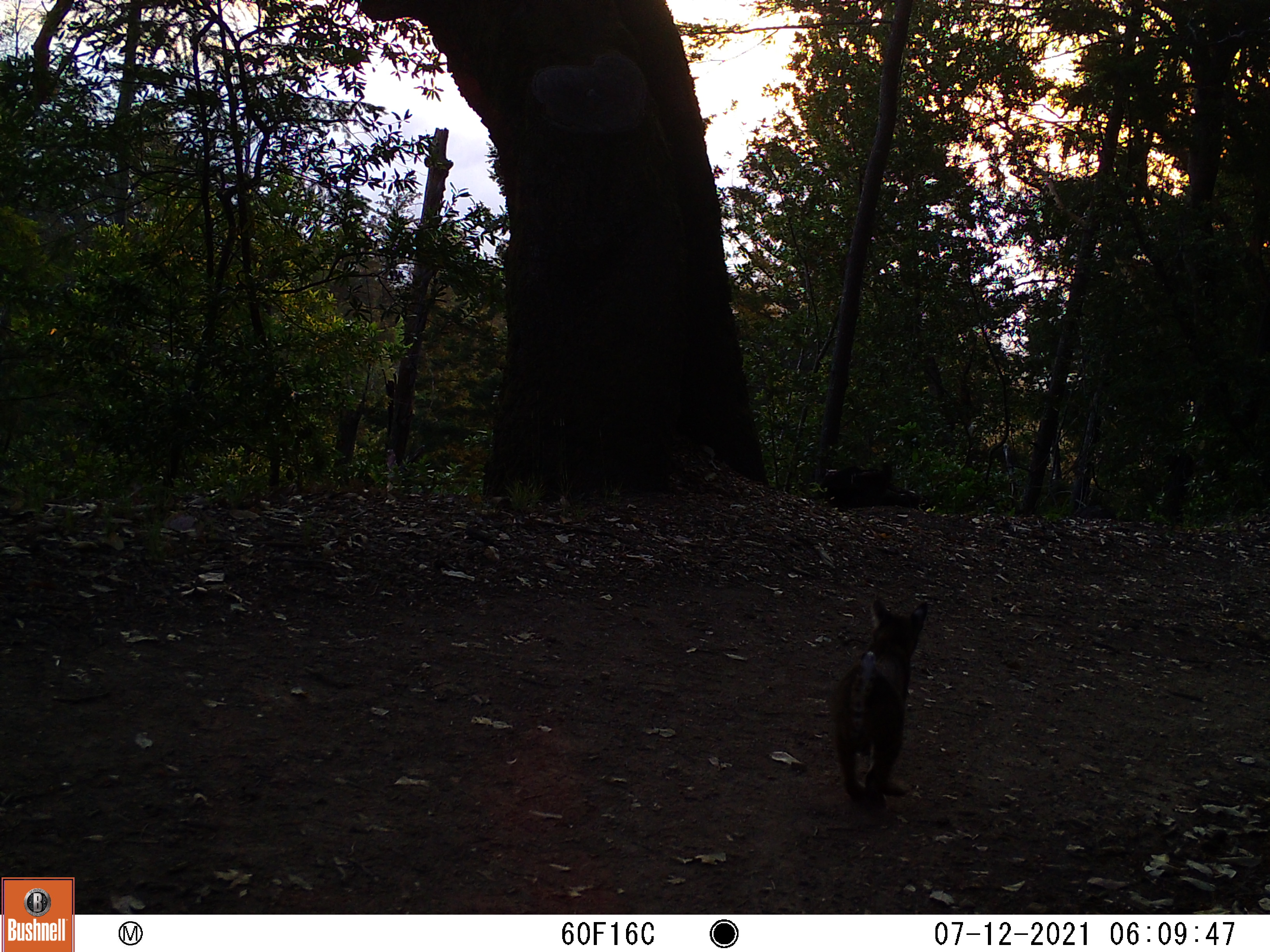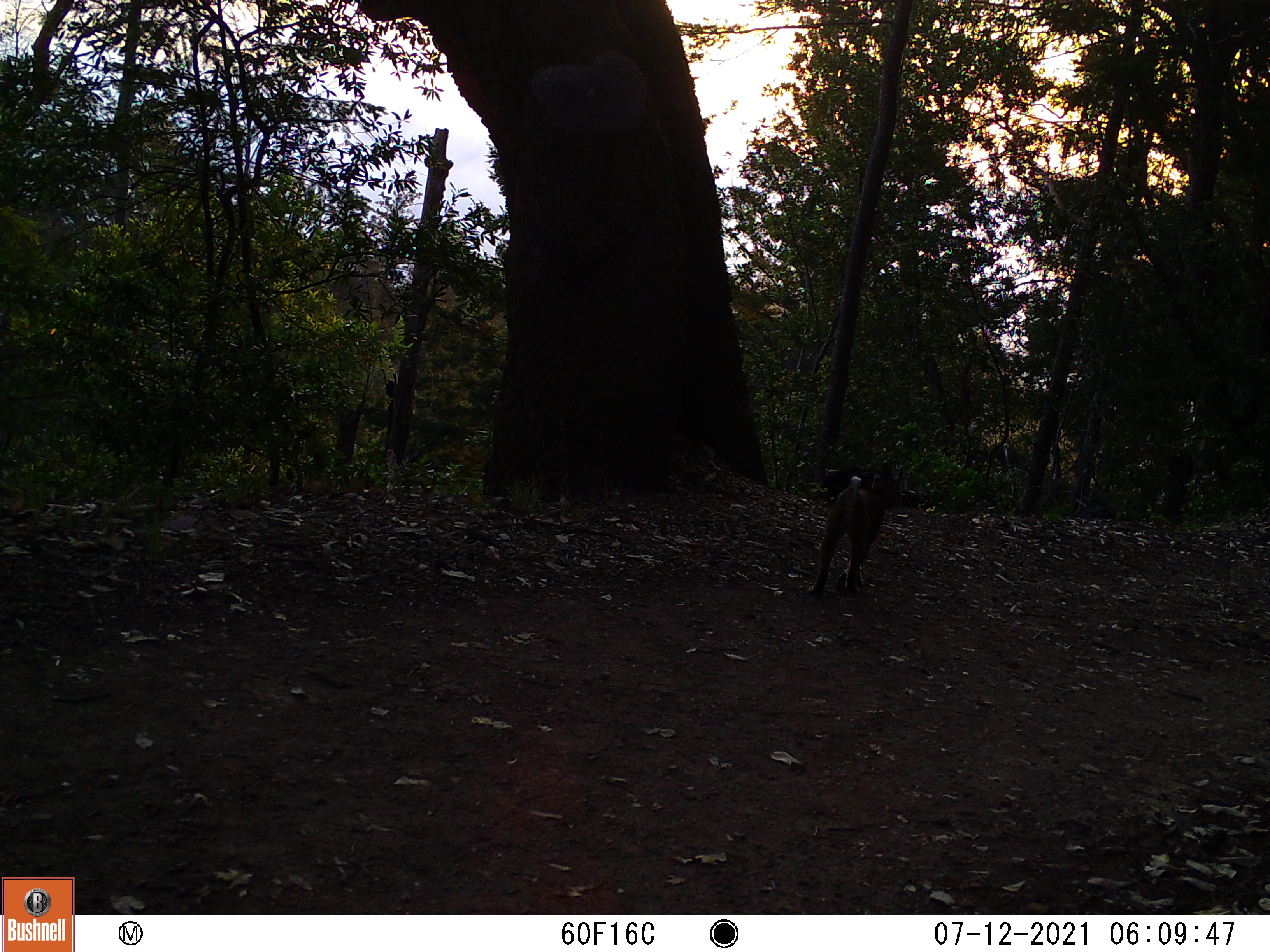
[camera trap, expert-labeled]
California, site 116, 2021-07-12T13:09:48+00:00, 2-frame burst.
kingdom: Animalia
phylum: Chordata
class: Mammalia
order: Carnivora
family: Felidae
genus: Lynx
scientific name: Lynx rufus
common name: bobcat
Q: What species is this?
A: Bobcat (Lynx rufus).